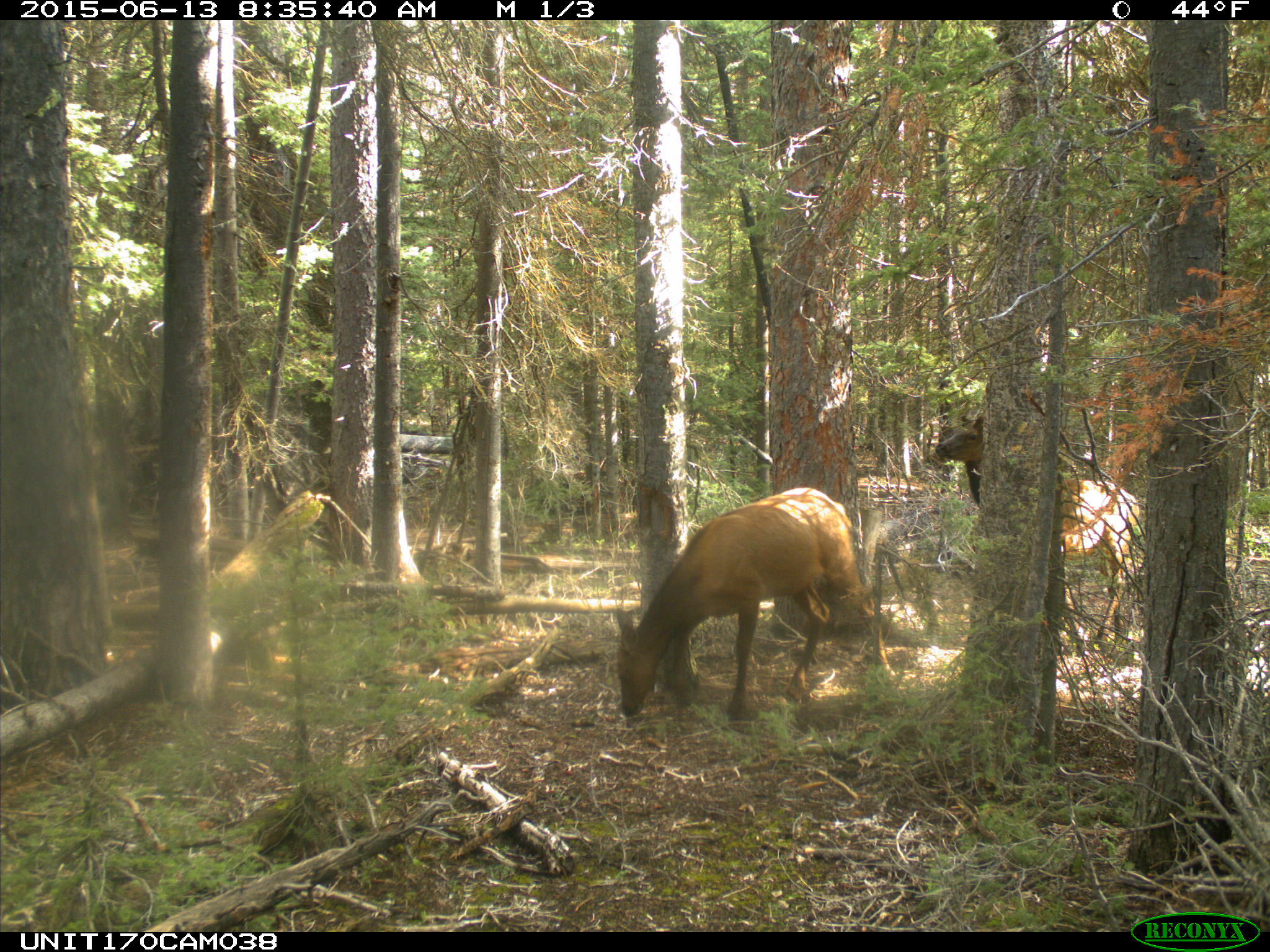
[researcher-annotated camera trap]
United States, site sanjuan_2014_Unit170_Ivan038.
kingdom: Animalia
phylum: Chordata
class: Mammalia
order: Artiodactyla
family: Cervidae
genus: Cervus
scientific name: Cervus elaphus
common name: red deer